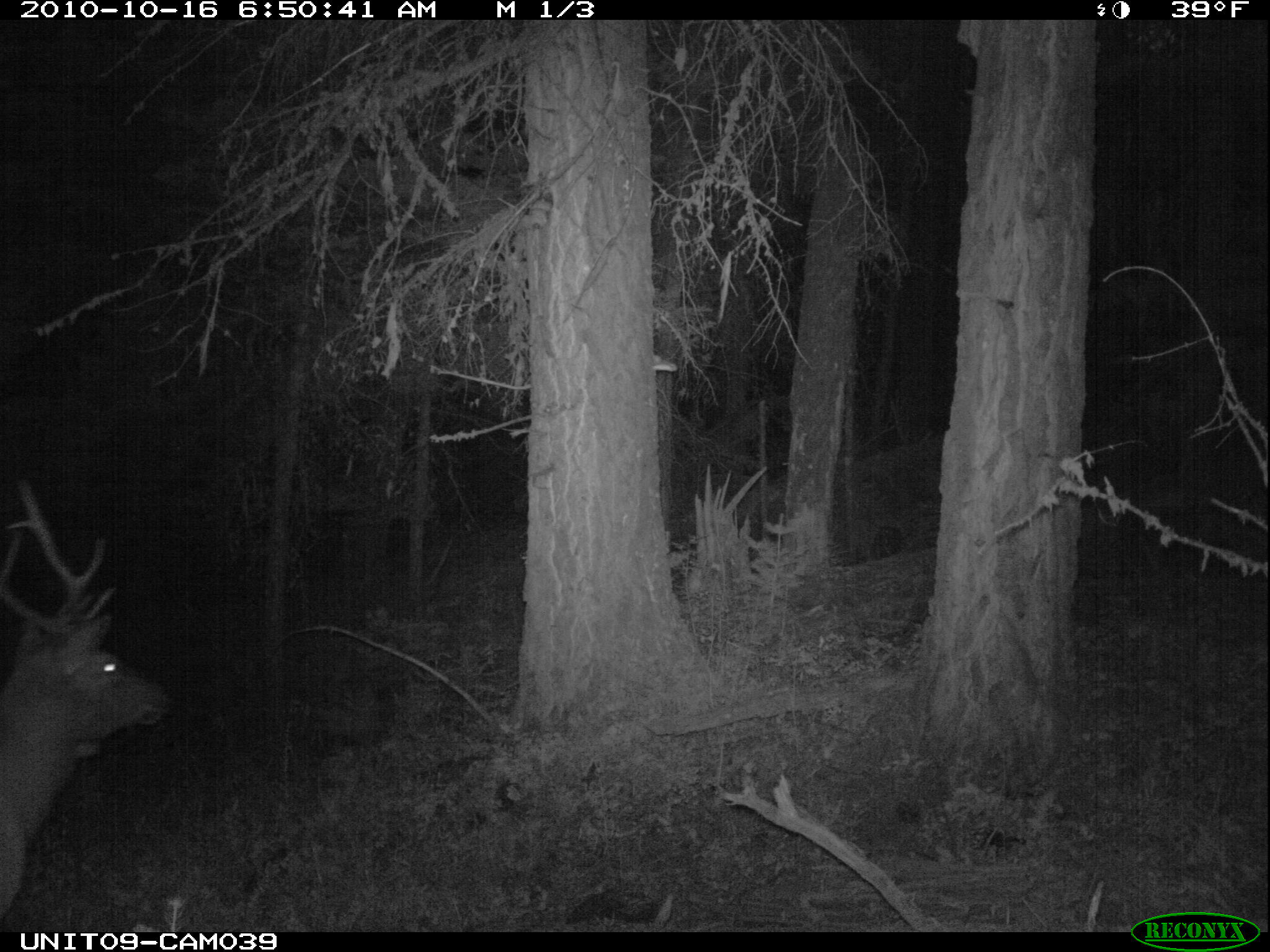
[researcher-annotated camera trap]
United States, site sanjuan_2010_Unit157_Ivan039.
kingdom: Animalia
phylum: Chordata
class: Mammalia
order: Artiodactyla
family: Cervidae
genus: Cervus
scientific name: Cervus elaphus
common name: red deer